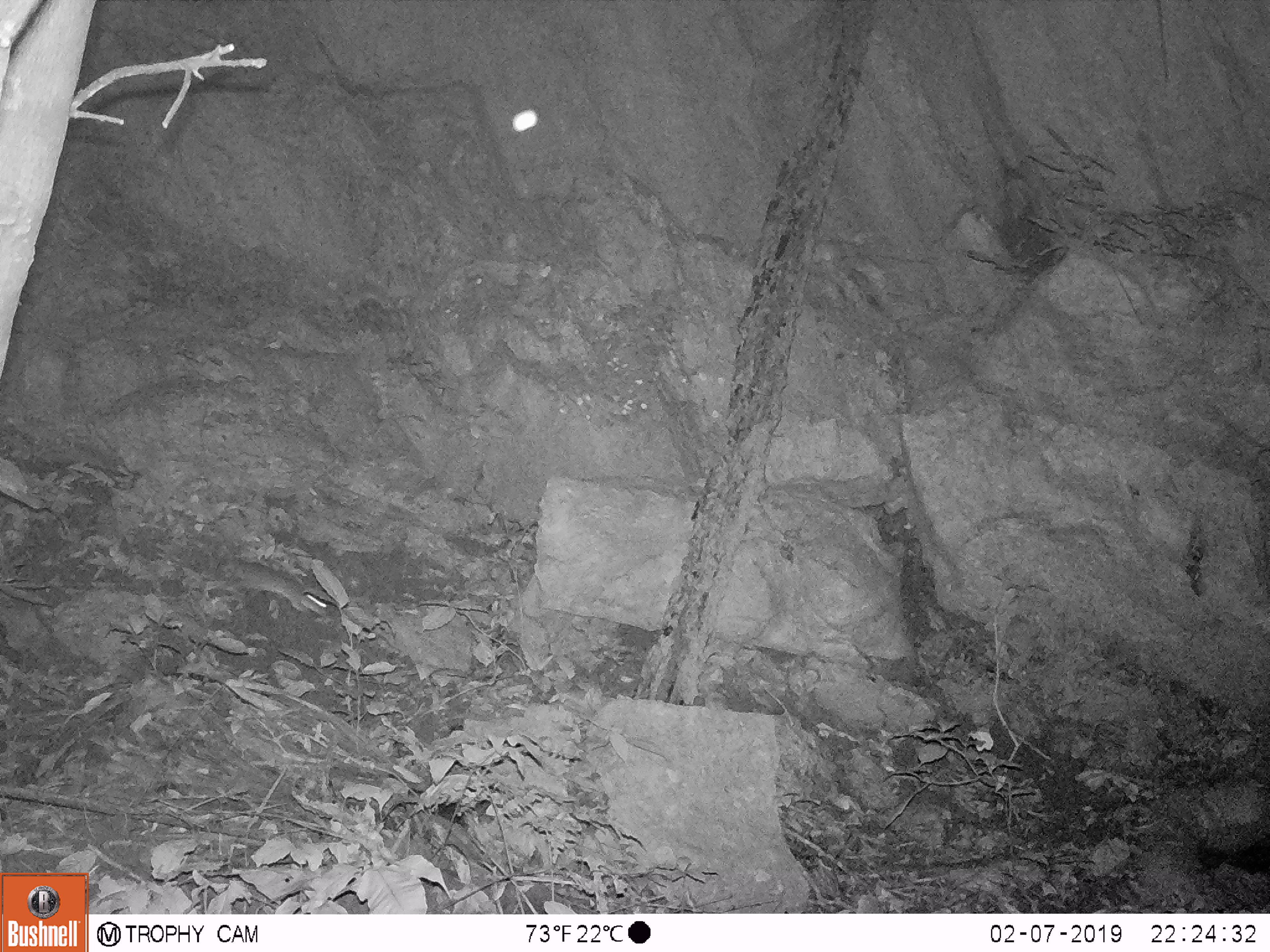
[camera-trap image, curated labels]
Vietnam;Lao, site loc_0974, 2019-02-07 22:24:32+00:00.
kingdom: Animalia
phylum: Chordata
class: Mammalia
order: Rodentia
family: Muridae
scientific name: Muridae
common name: old-world mice and rats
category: unidentified murid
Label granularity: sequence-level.